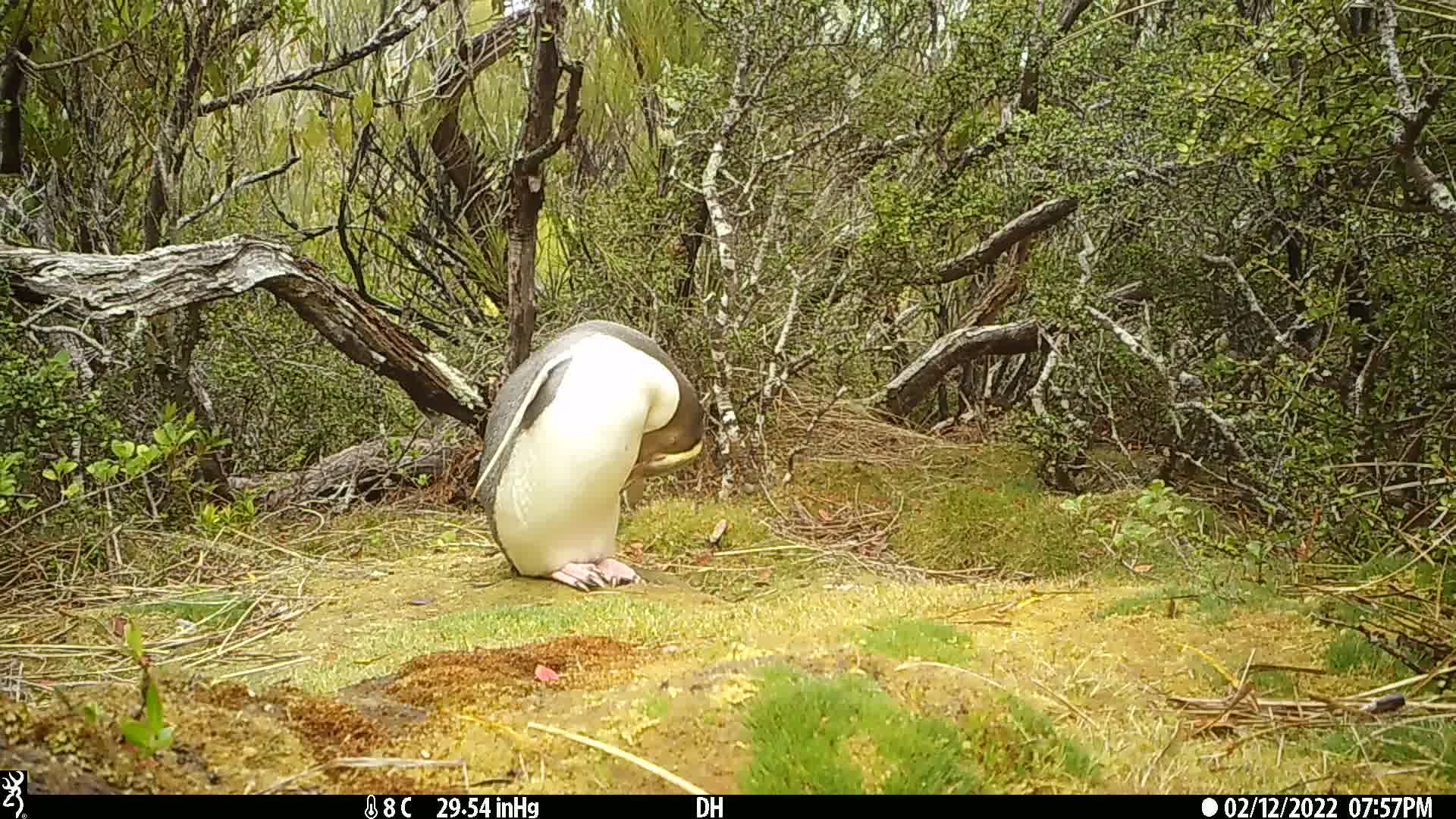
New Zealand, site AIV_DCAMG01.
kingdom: Animalia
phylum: Chordata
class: Aves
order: Sphenisciformes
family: Spheniscidae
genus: Megadyptes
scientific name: Megadyptes antipodes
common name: yellow-eyed penguin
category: yellow eyed penguin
Yellow eyed penguin (yellow-eyed penguin) (Megadyptes antipodes).